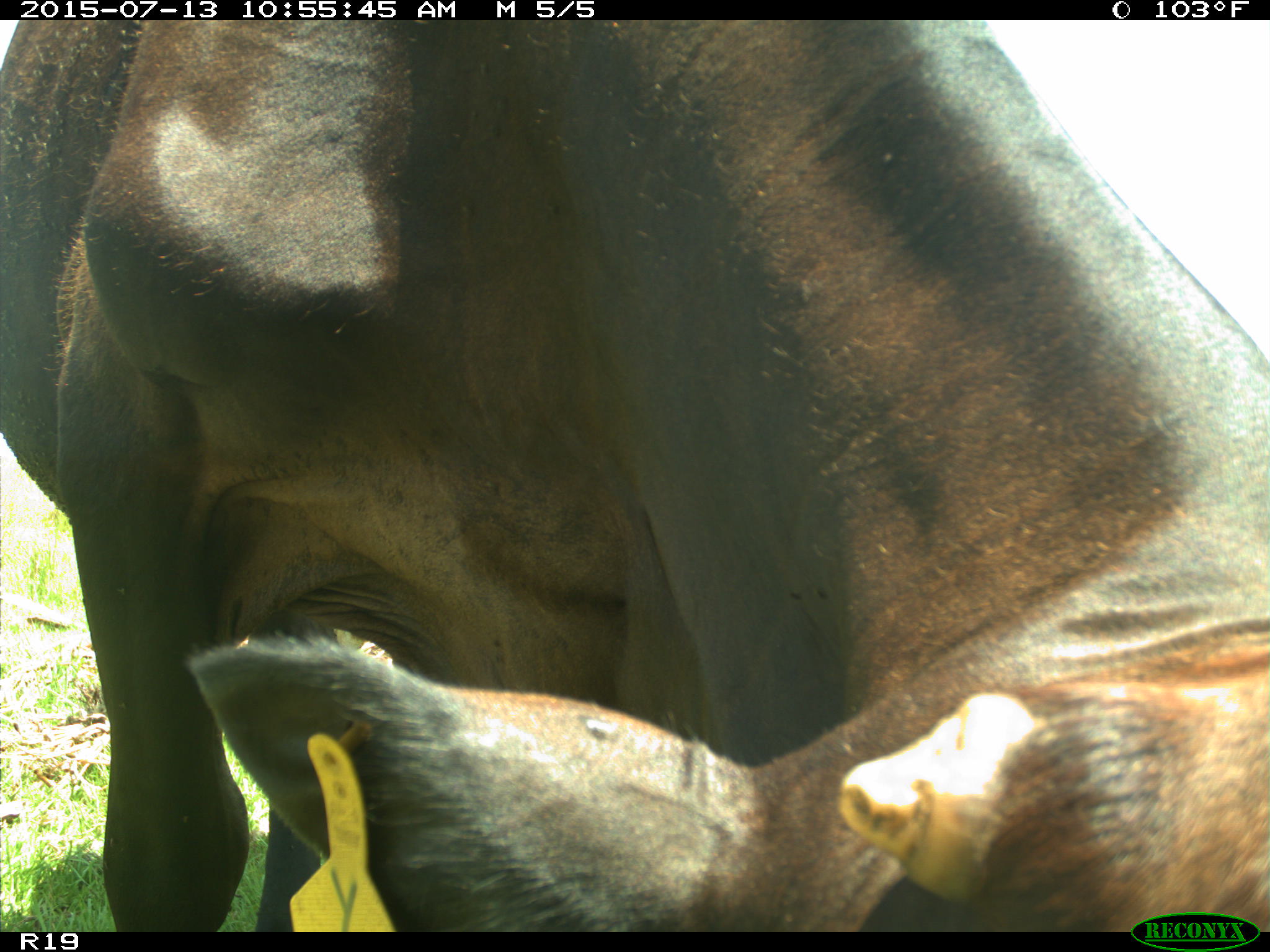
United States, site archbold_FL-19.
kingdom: Animalia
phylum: Chordata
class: Mammalia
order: Artiodactyla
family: Bovidae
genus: Bos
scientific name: Bos taurus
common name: domestic cow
Bos taurus (domestic cow).